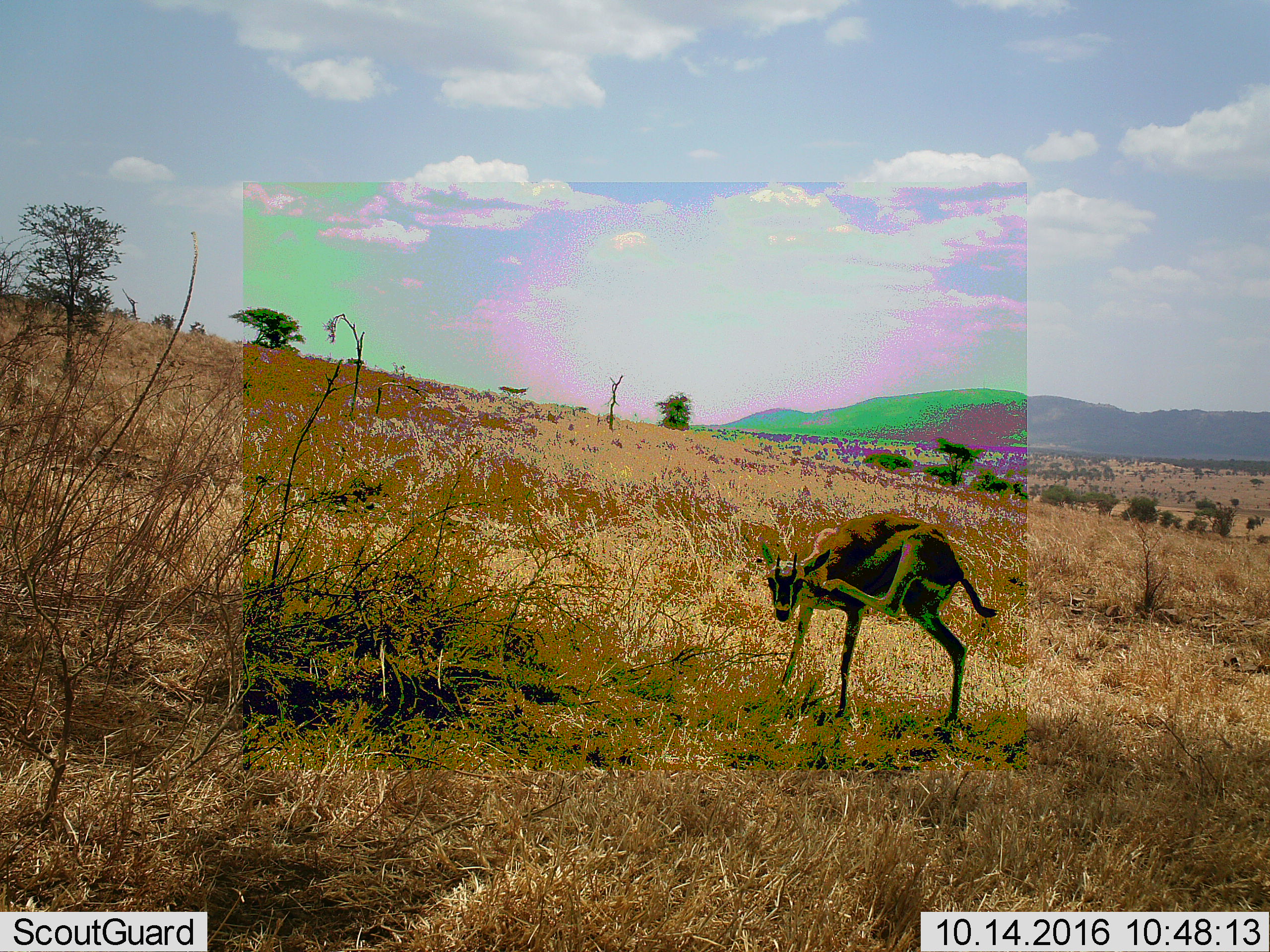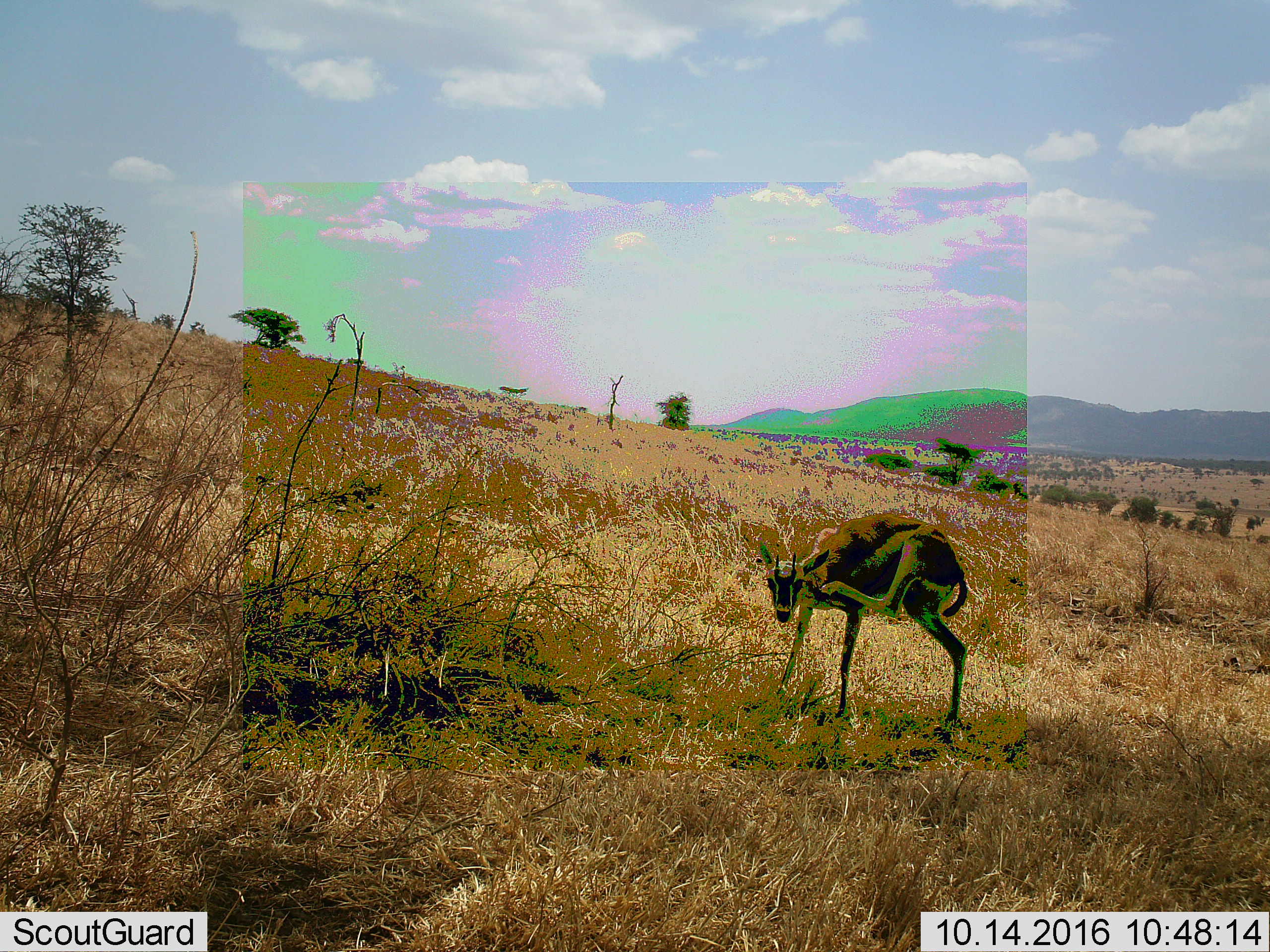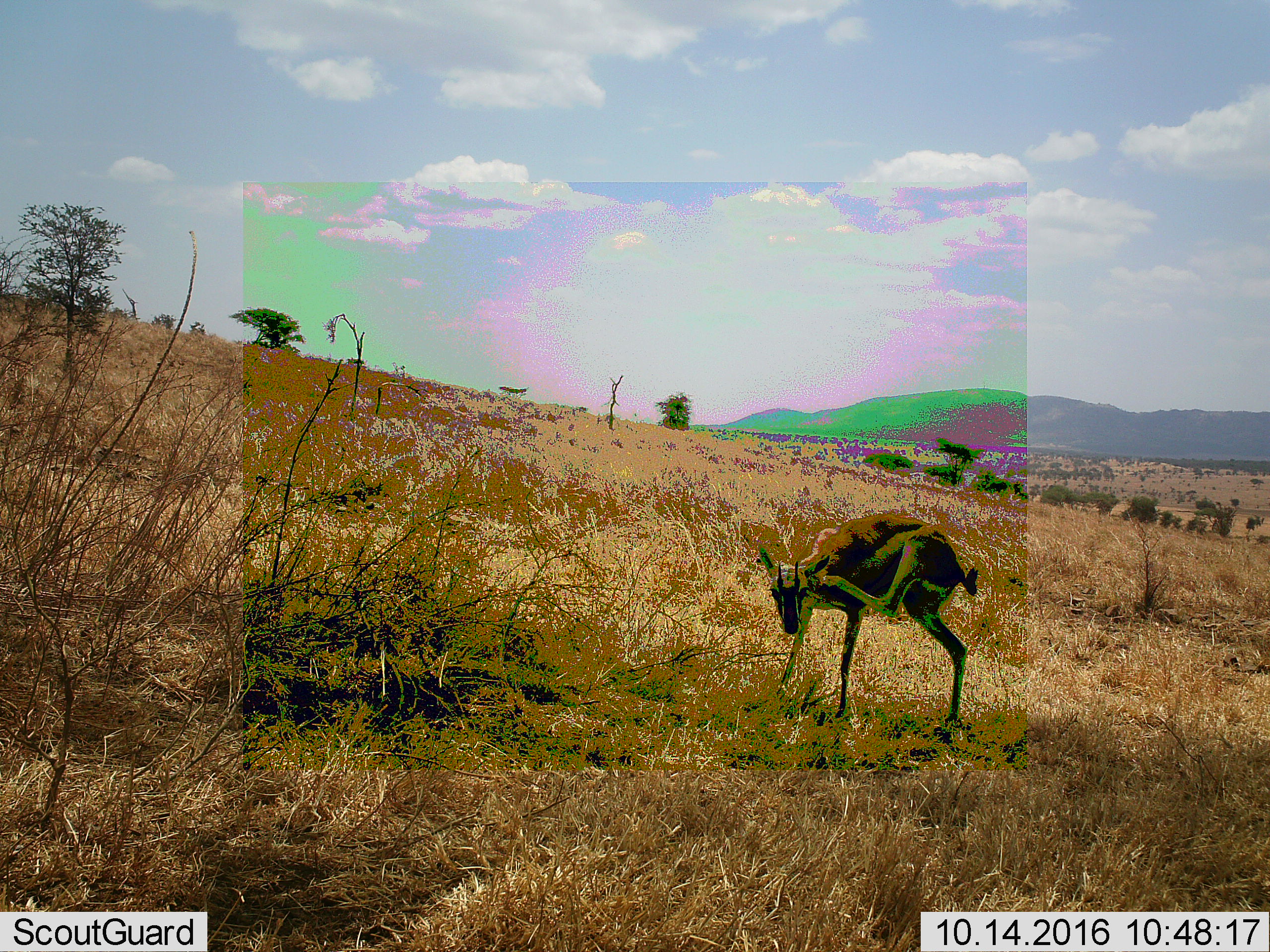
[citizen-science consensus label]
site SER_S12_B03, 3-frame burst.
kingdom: Animalia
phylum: Chordata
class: Mammalia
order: Artiodactyla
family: Bovidae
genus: Eudorcas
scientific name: Eudorcas thomsonii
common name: thomson's gazelle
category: gazellethomsons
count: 1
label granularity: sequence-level